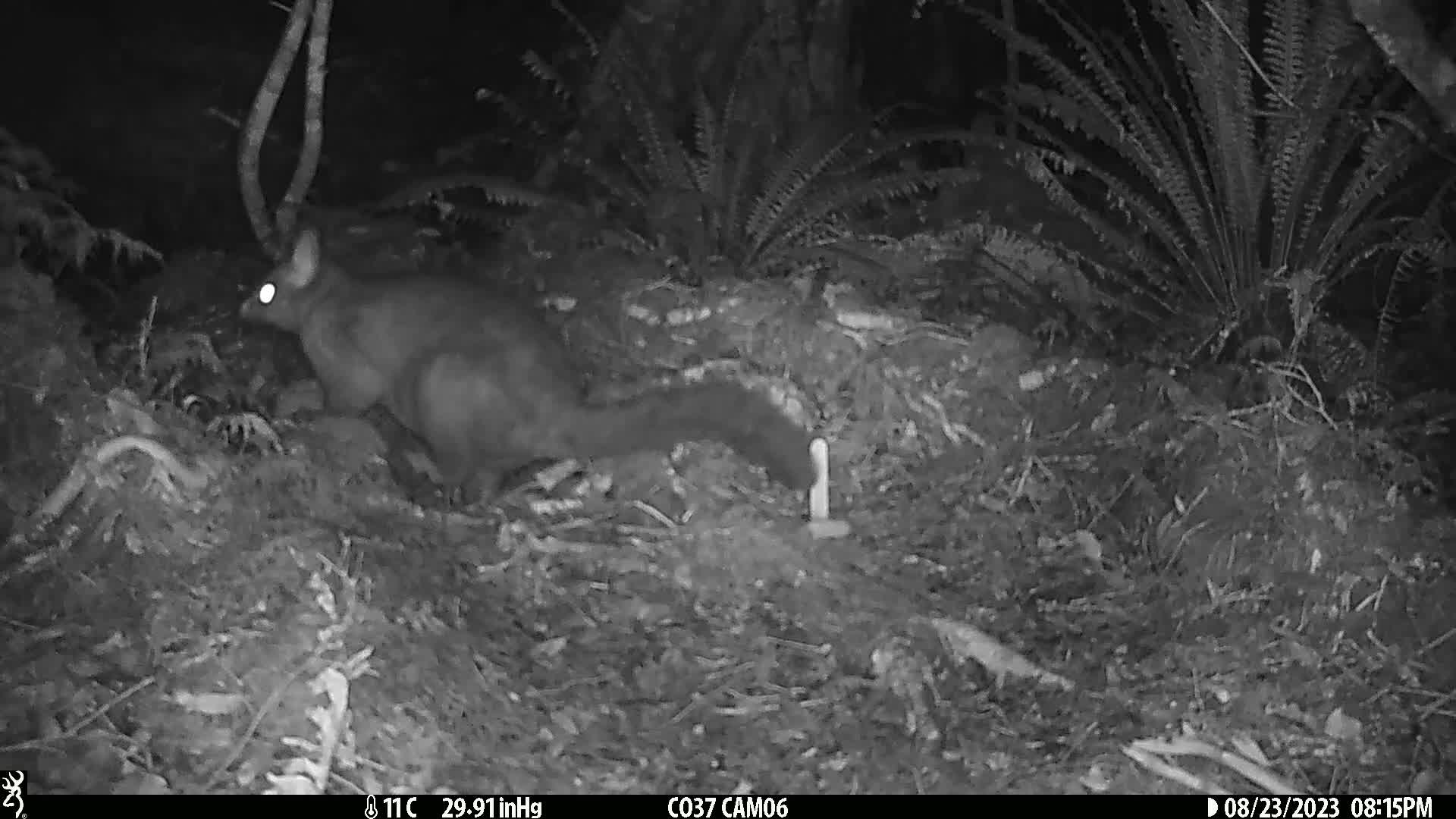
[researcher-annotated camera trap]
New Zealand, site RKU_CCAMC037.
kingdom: Animalia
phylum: Chordata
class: Mammalia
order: Diprotodontia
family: Phalangeridae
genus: Trichosurus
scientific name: Trichosurus vulpecula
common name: common brushtail possum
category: possum